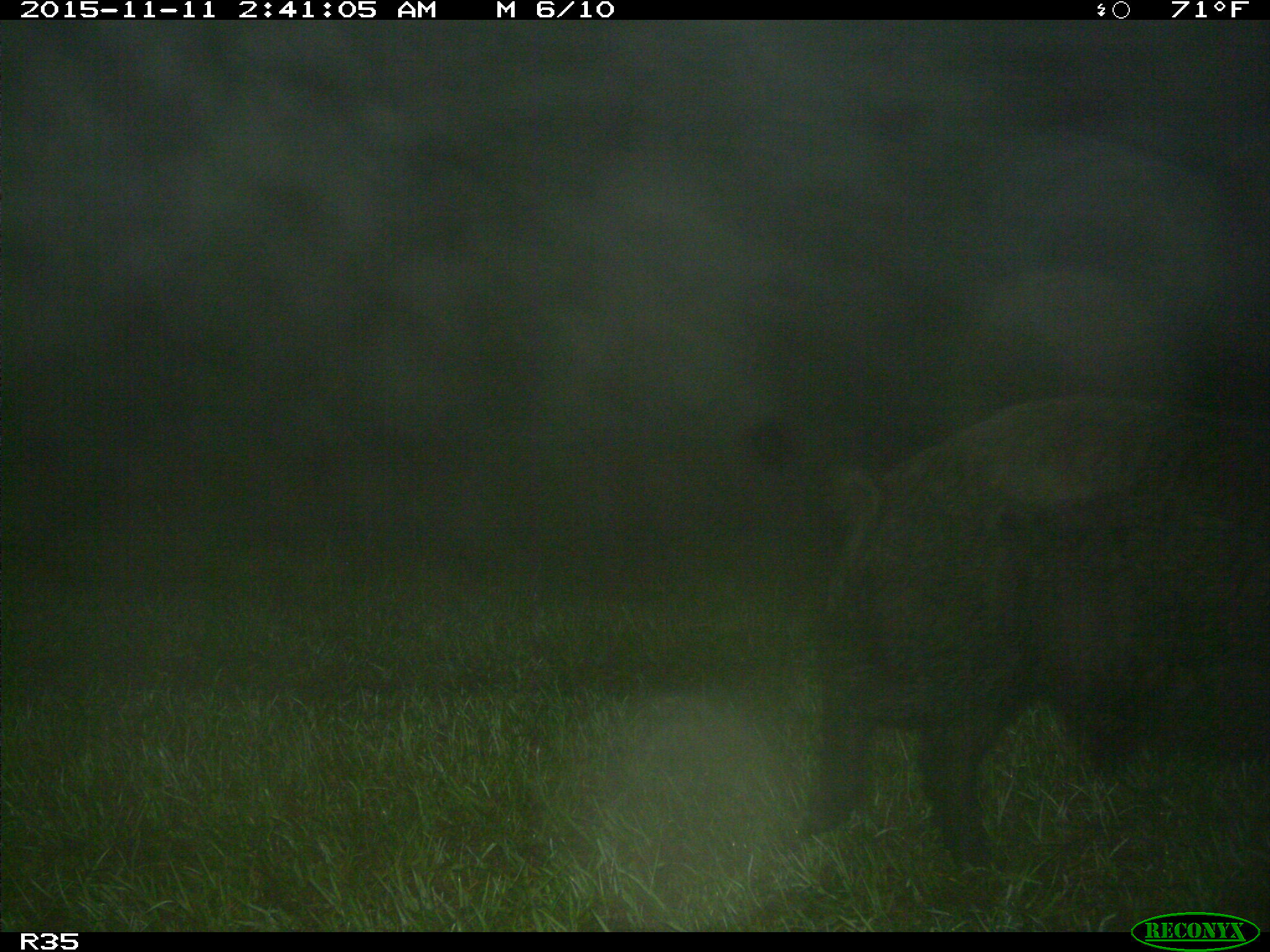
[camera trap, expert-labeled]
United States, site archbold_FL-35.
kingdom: Animalia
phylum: Chordata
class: Mammalia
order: Artiodactyla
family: Suidae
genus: Sus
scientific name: Sus scrofa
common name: wild boar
Sus scrofa (wild boar).